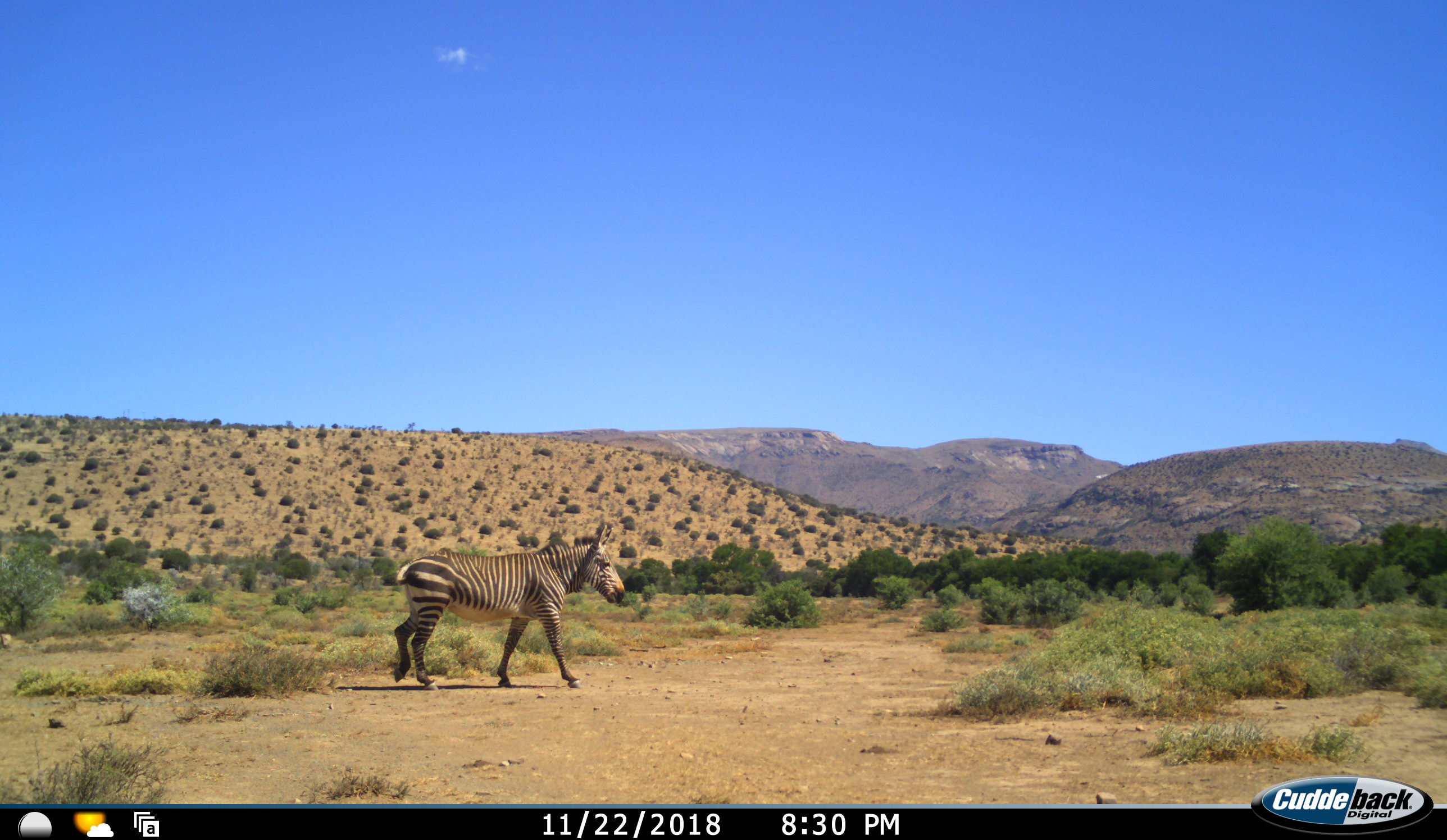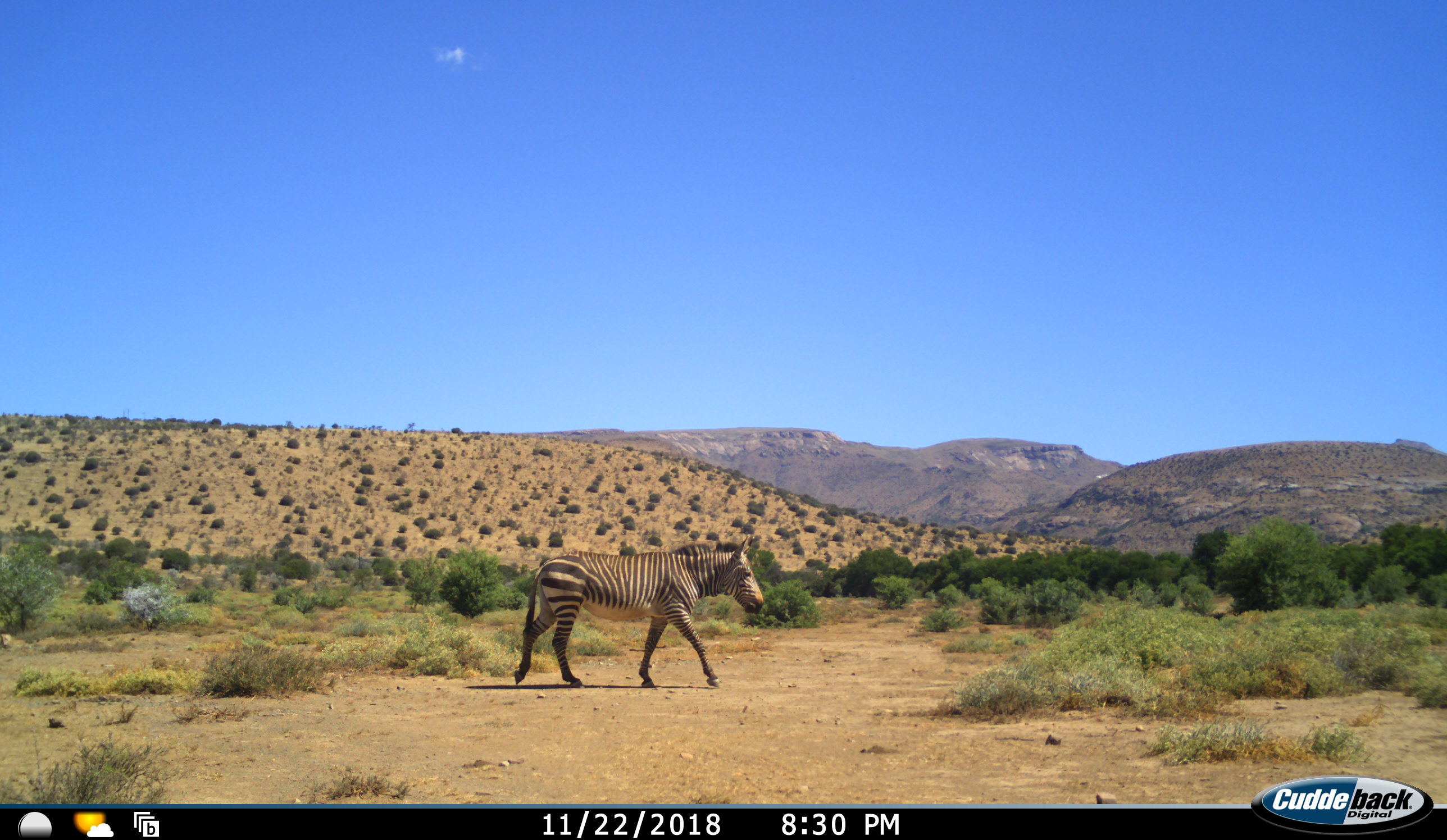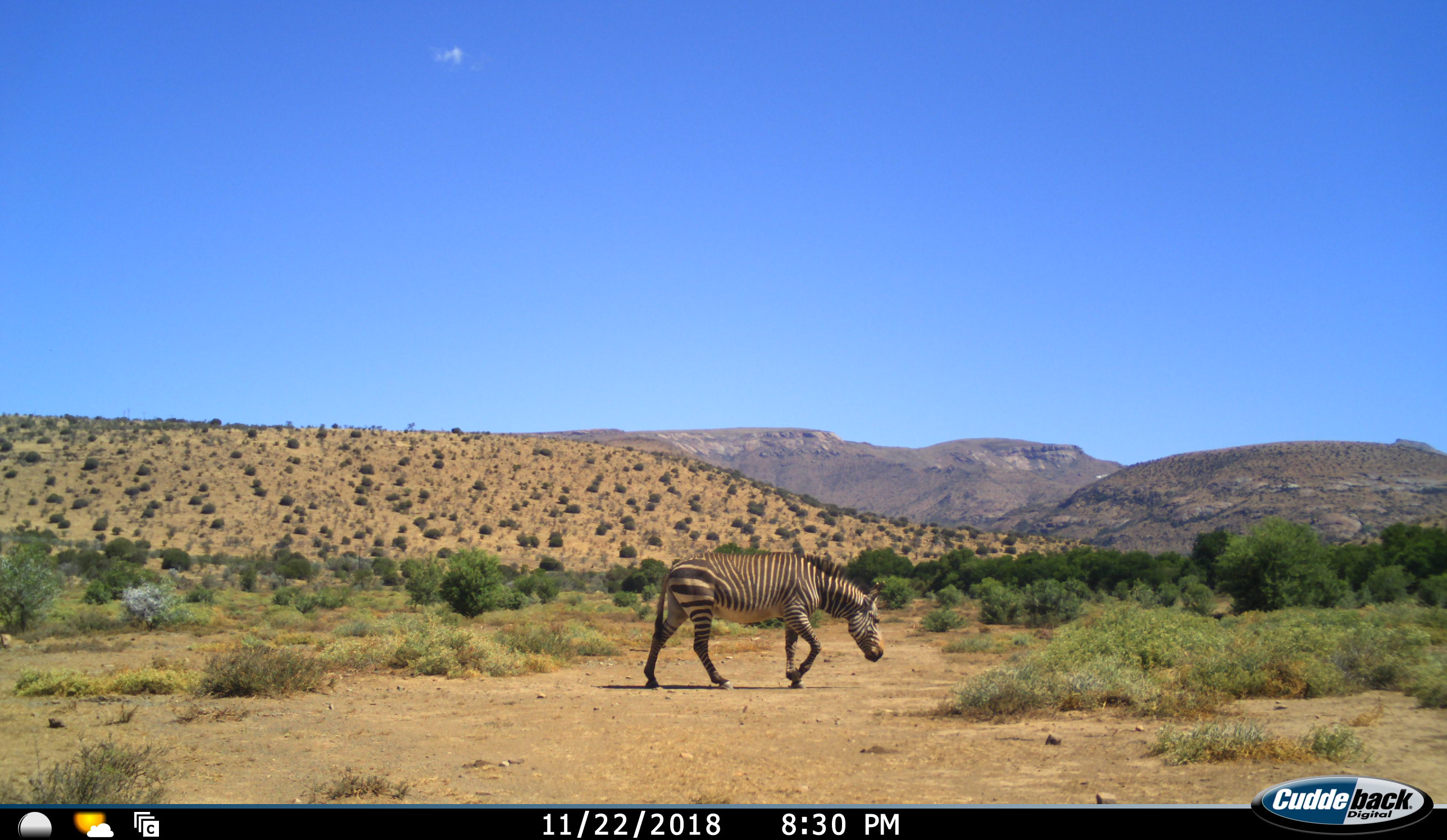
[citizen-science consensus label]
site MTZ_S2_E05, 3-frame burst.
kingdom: Animalia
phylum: Chordata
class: Mammalia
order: Perissodactyla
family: Equidae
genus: Equus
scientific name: Equus zebra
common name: mountain zebra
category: zebramountain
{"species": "zebramountain (mountain zebra) (Equus zebra)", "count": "1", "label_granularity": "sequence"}